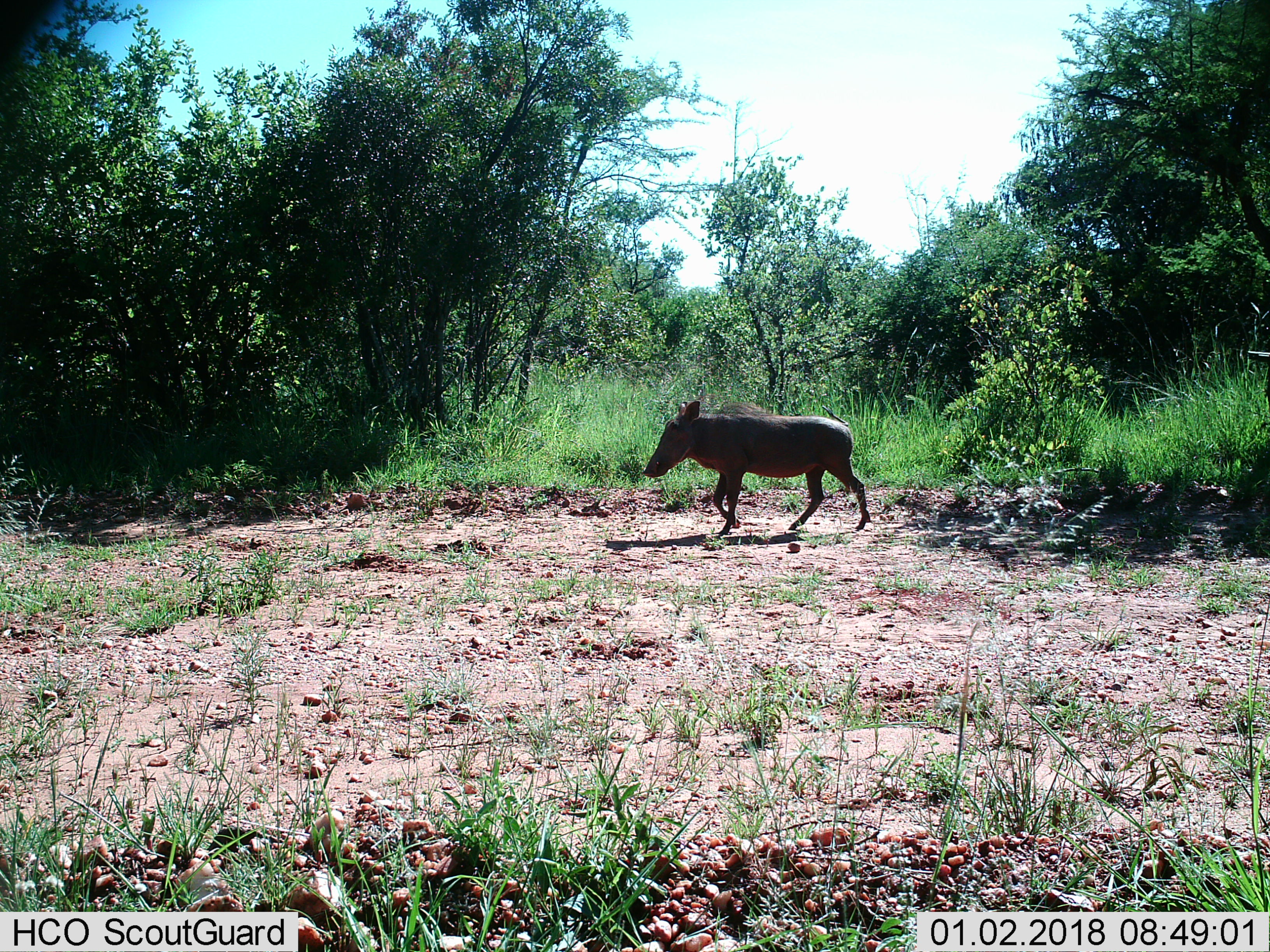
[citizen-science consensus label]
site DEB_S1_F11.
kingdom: Animalia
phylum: Chordata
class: Mammalia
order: Artiodactyla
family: Suidae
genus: Phacochoerus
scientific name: Phacochoerus africanus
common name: warthog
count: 1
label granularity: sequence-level